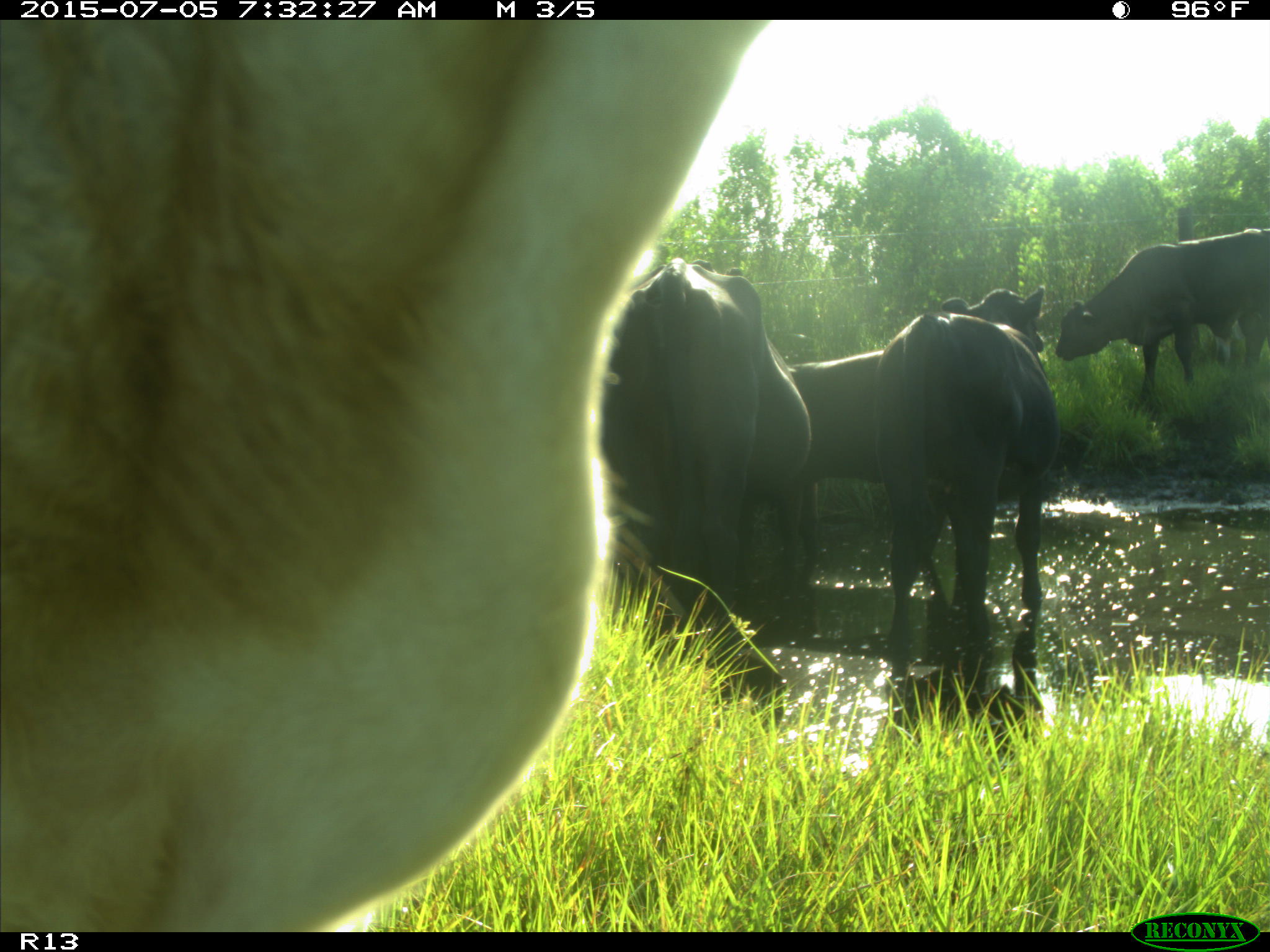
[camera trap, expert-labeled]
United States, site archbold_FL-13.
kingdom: Animalia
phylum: Chordata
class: Mammalia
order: Artiodactyla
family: Bovidae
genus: Bos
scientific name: Bos taurus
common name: domestic cow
Bos taurus (domestic cow).